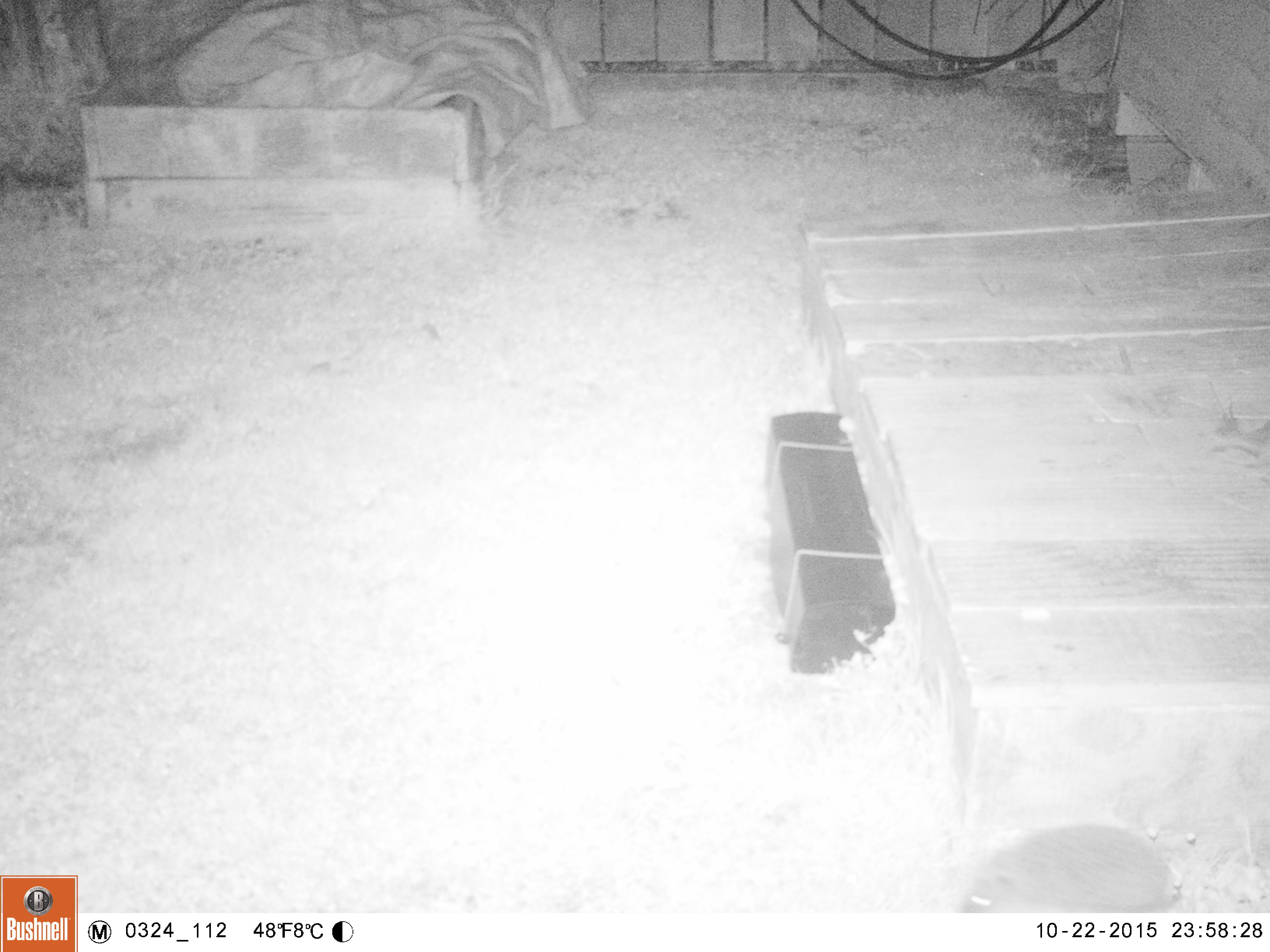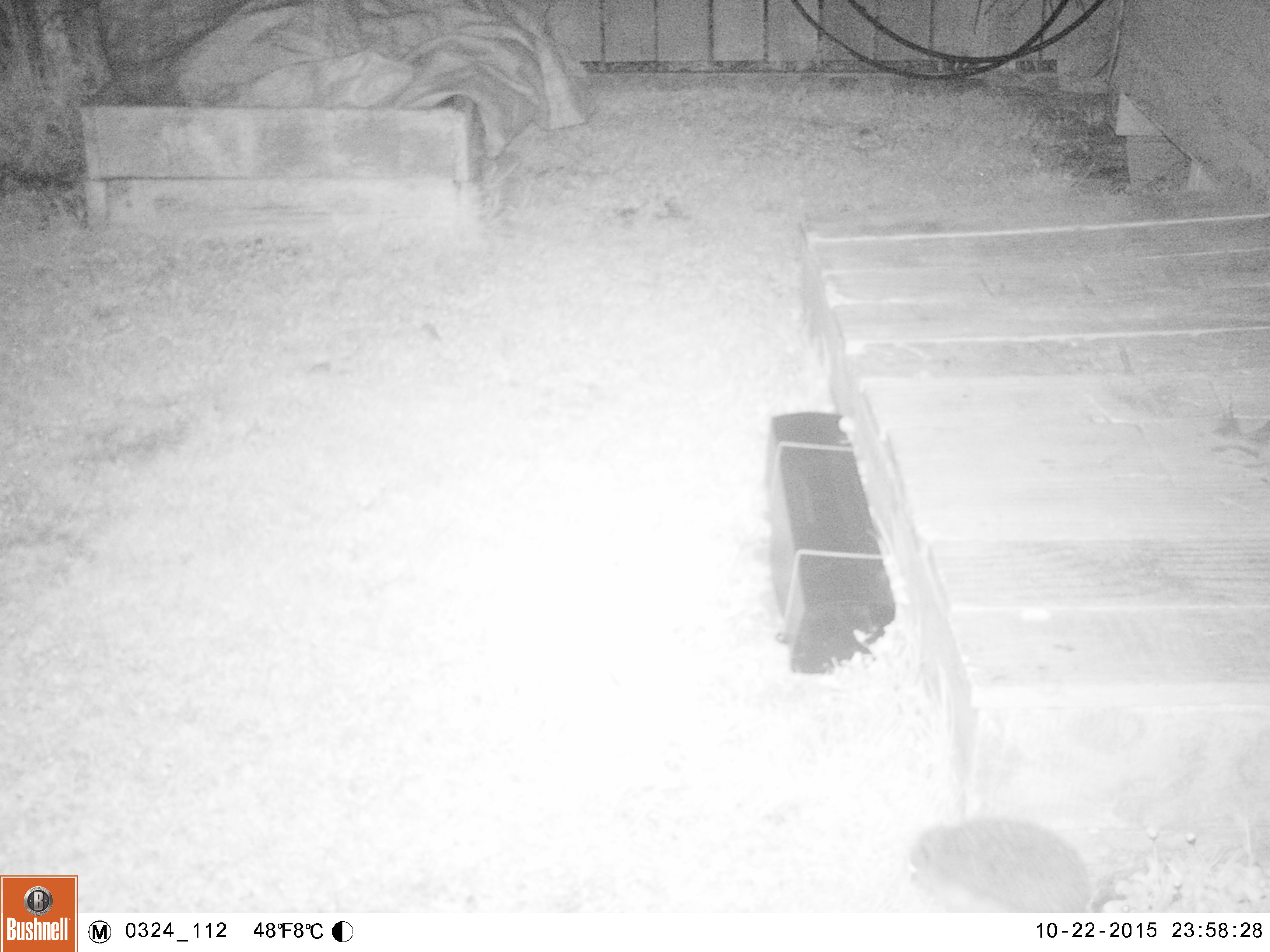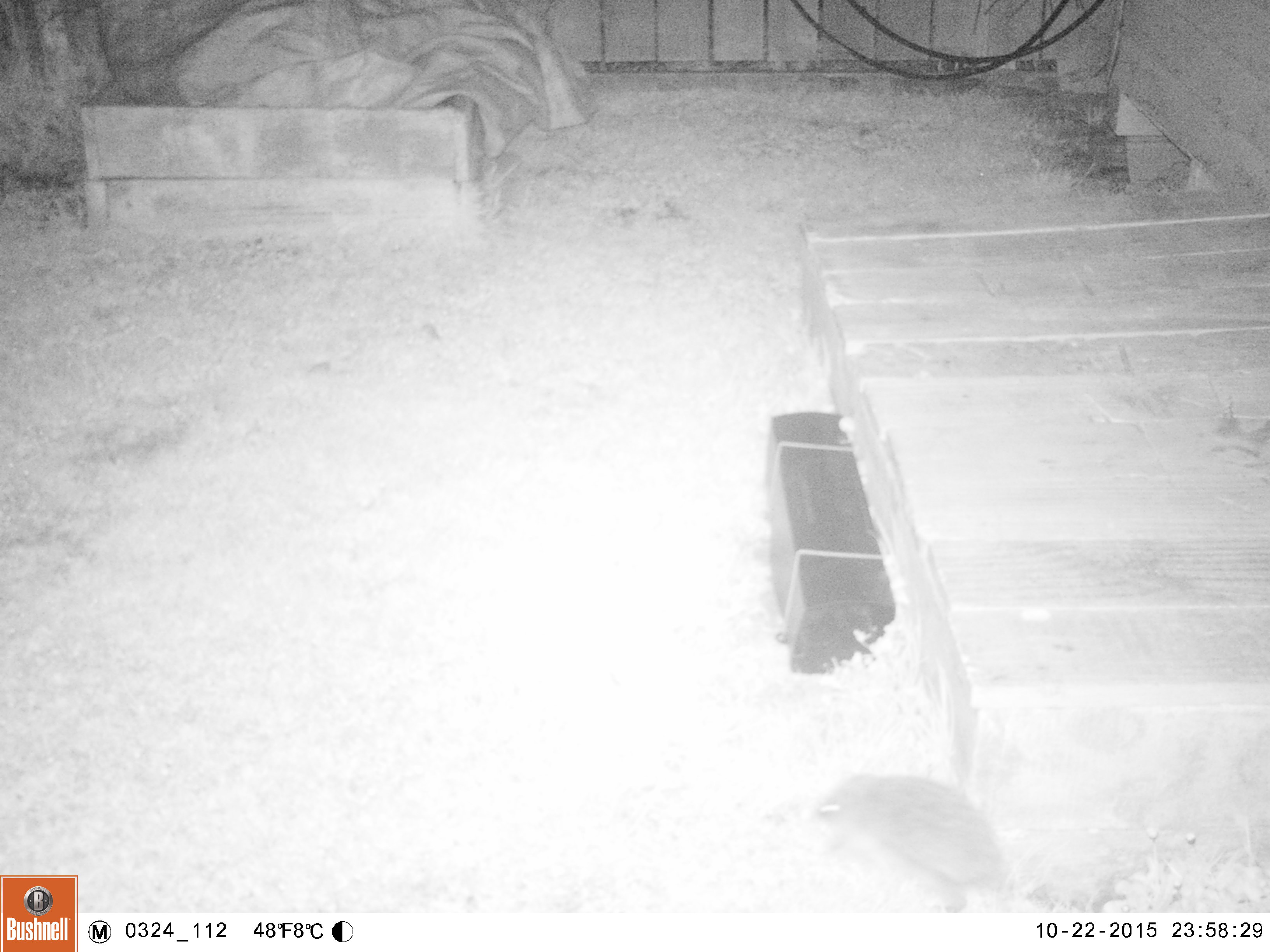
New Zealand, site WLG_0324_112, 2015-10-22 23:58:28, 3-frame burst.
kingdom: Animalia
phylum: Chordata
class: Mammalia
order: Eulipotyphla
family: Erinaceidae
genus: Erinaceus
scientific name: Erinaceus europaeus europaeus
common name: european hedgehog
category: hedgehog